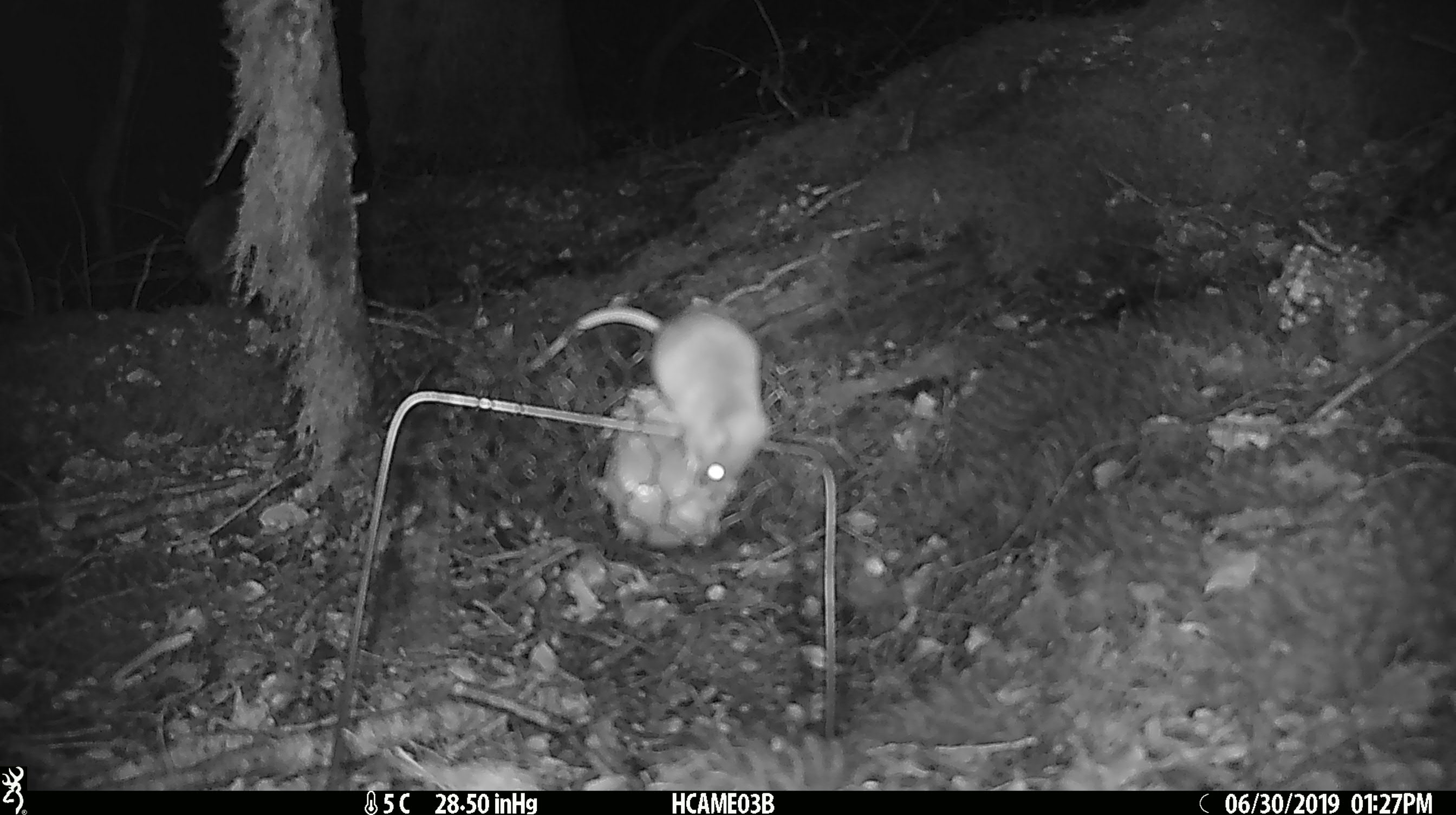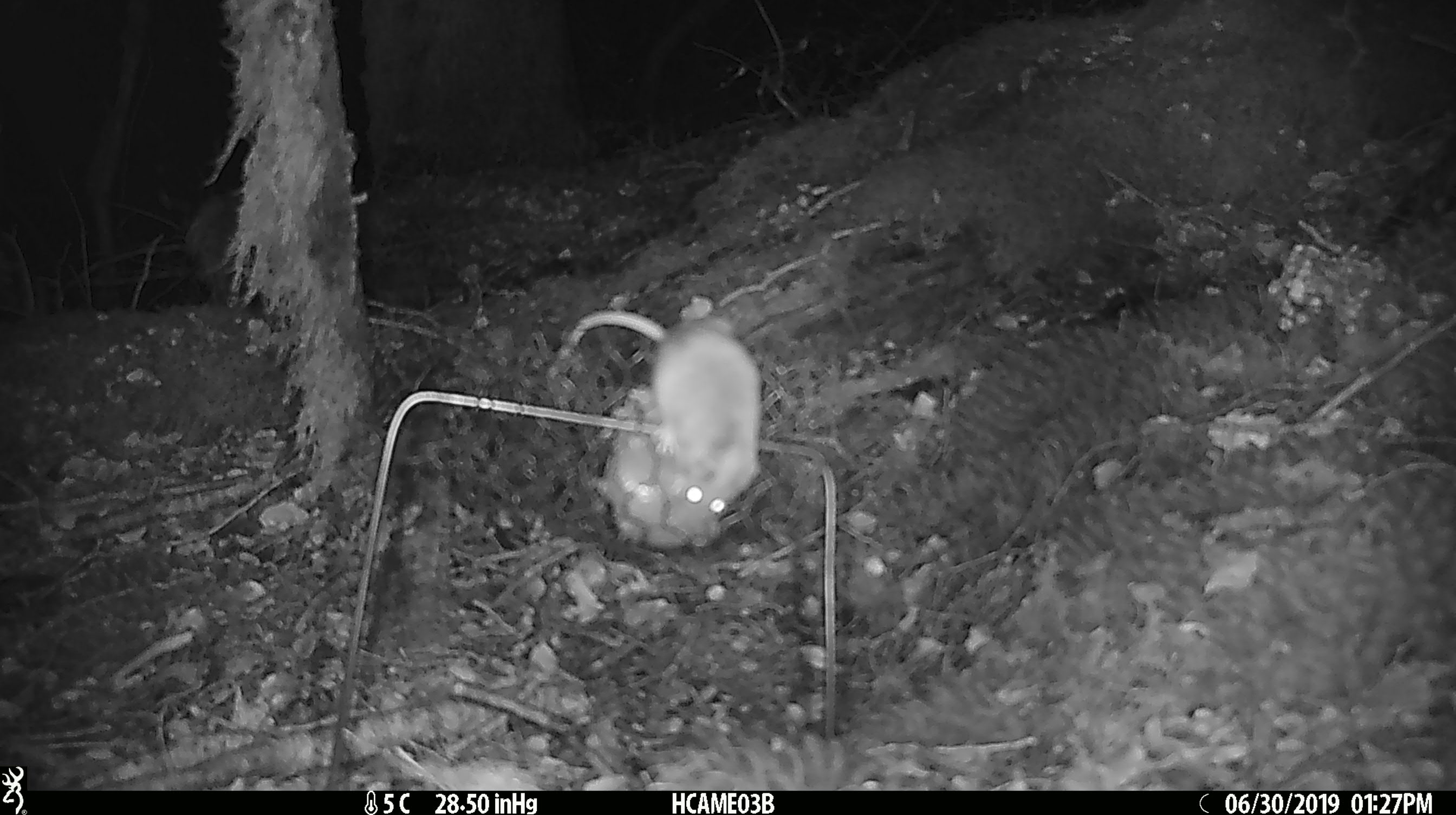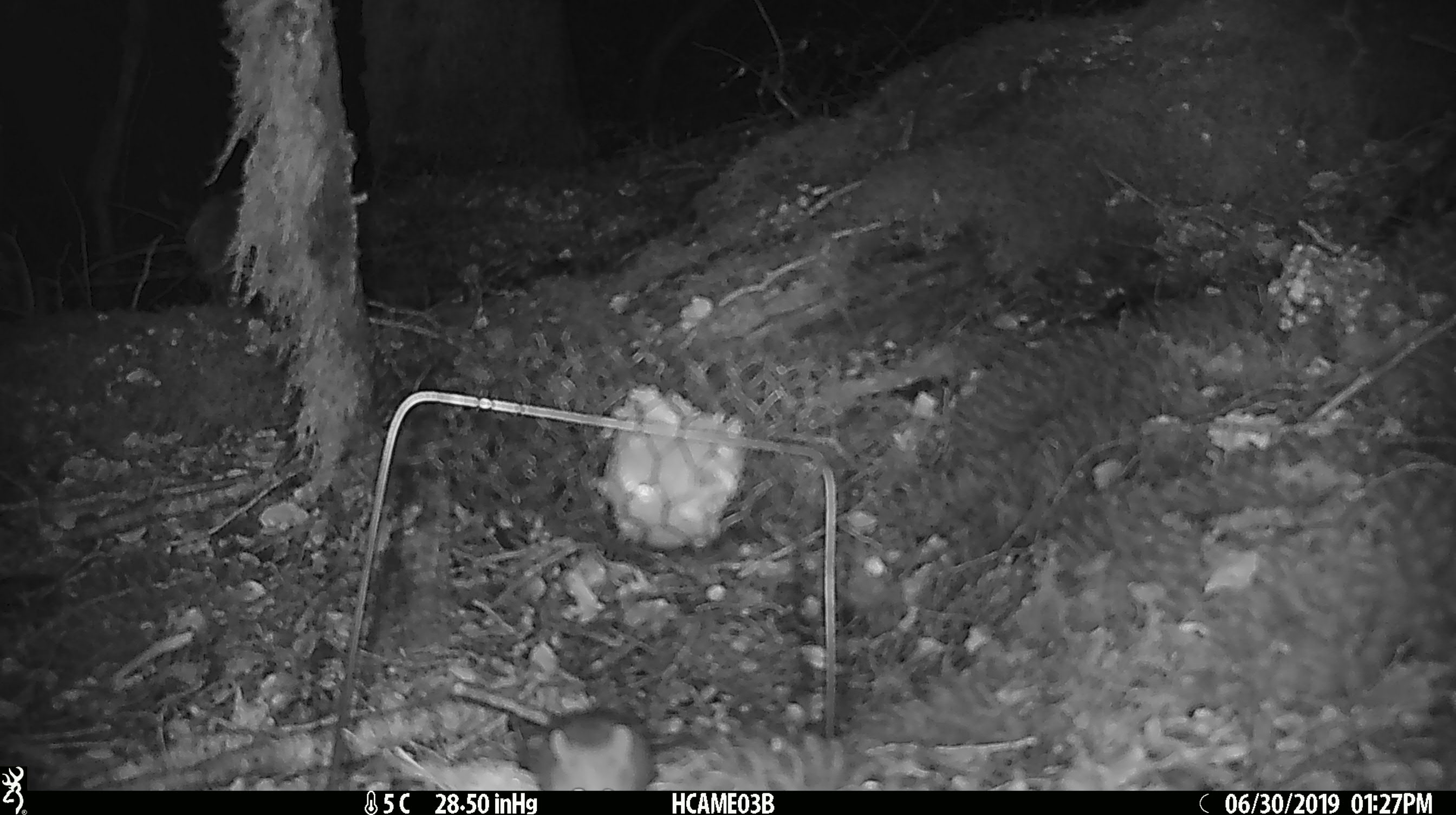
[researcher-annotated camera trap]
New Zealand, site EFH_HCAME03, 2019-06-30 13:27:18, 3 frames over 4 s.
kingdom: Animalia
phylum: Chordata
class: Mammalia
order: Rodentia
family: Muridae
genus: Mus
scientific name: Mus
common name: mouse